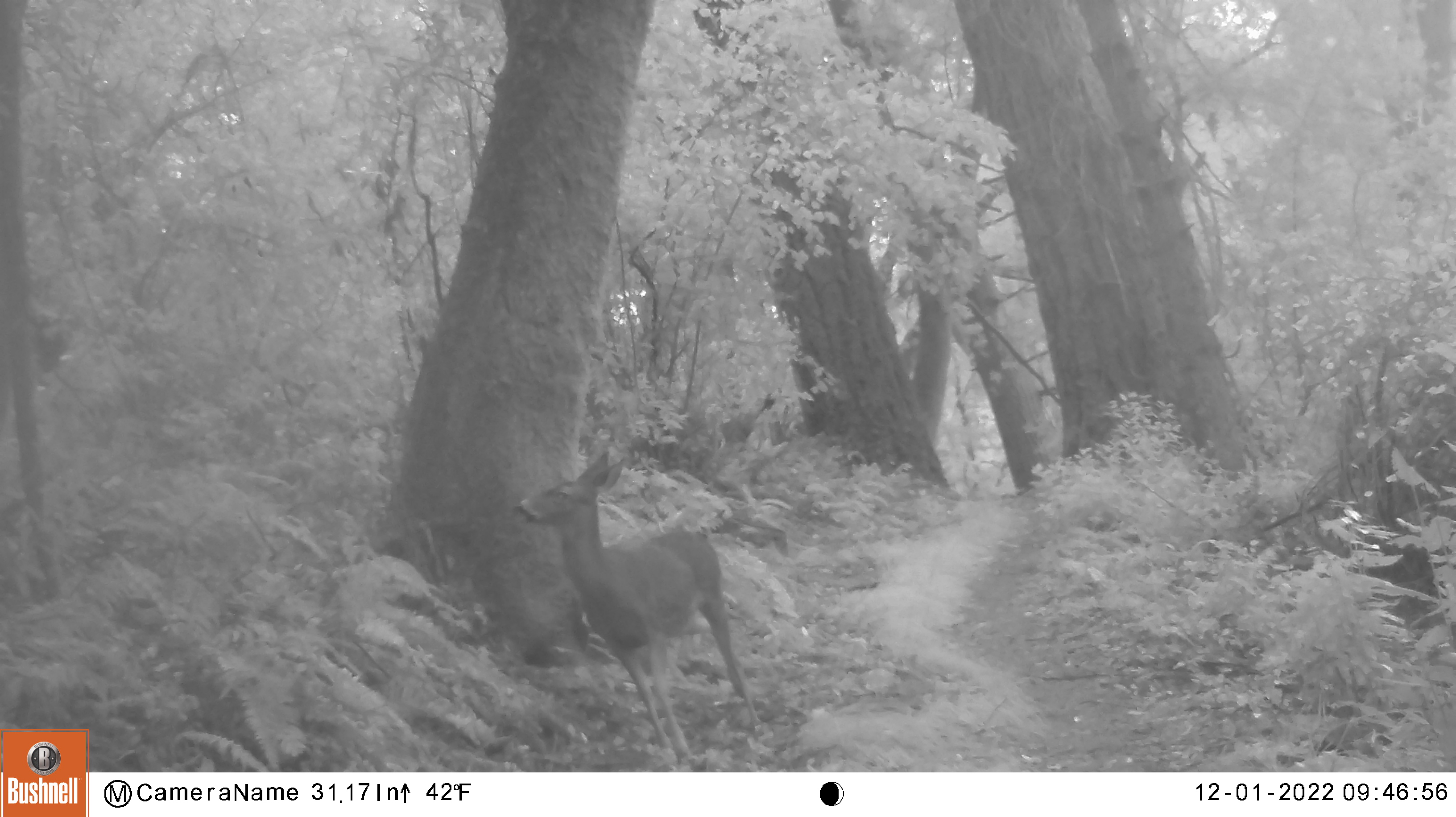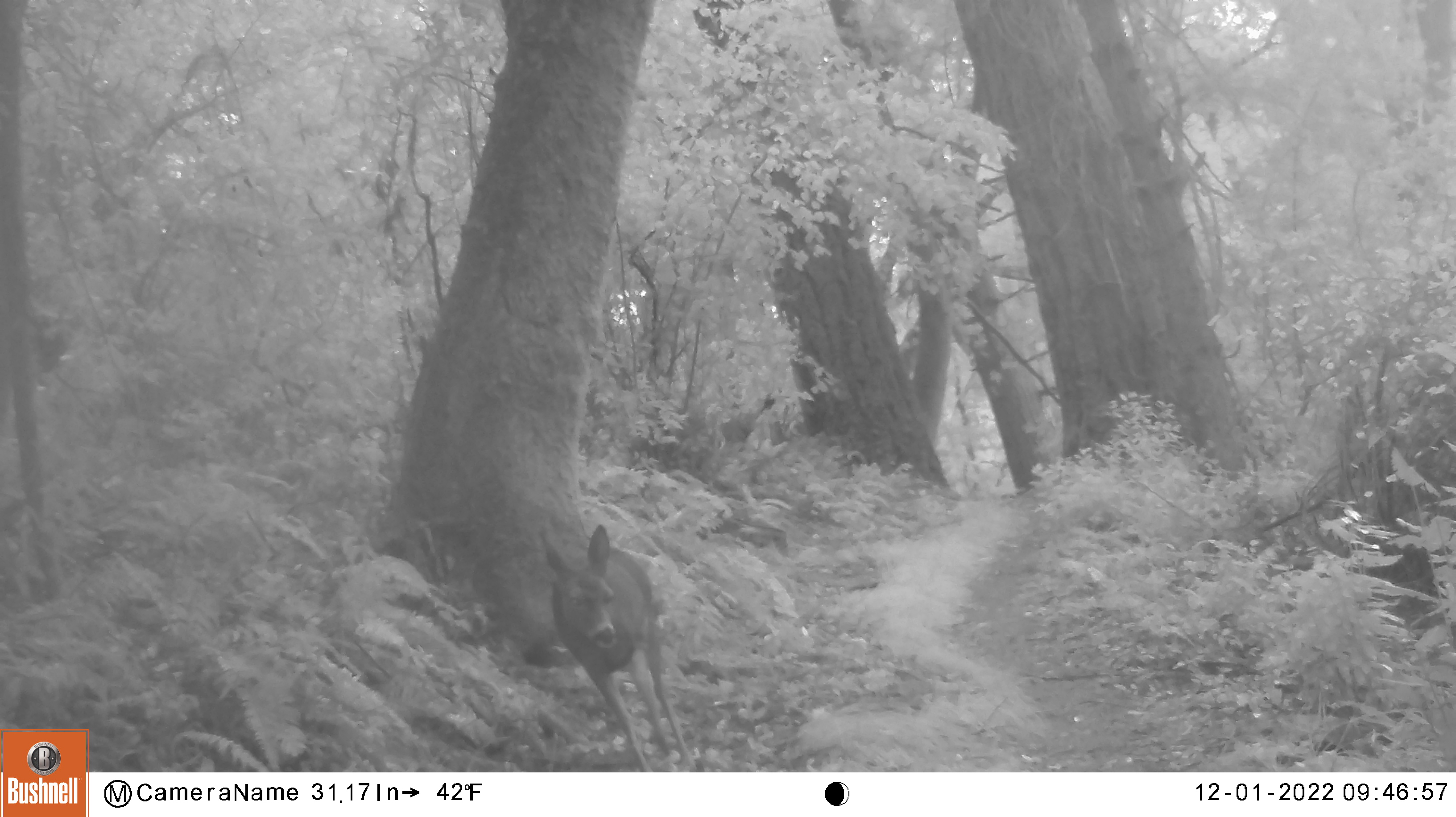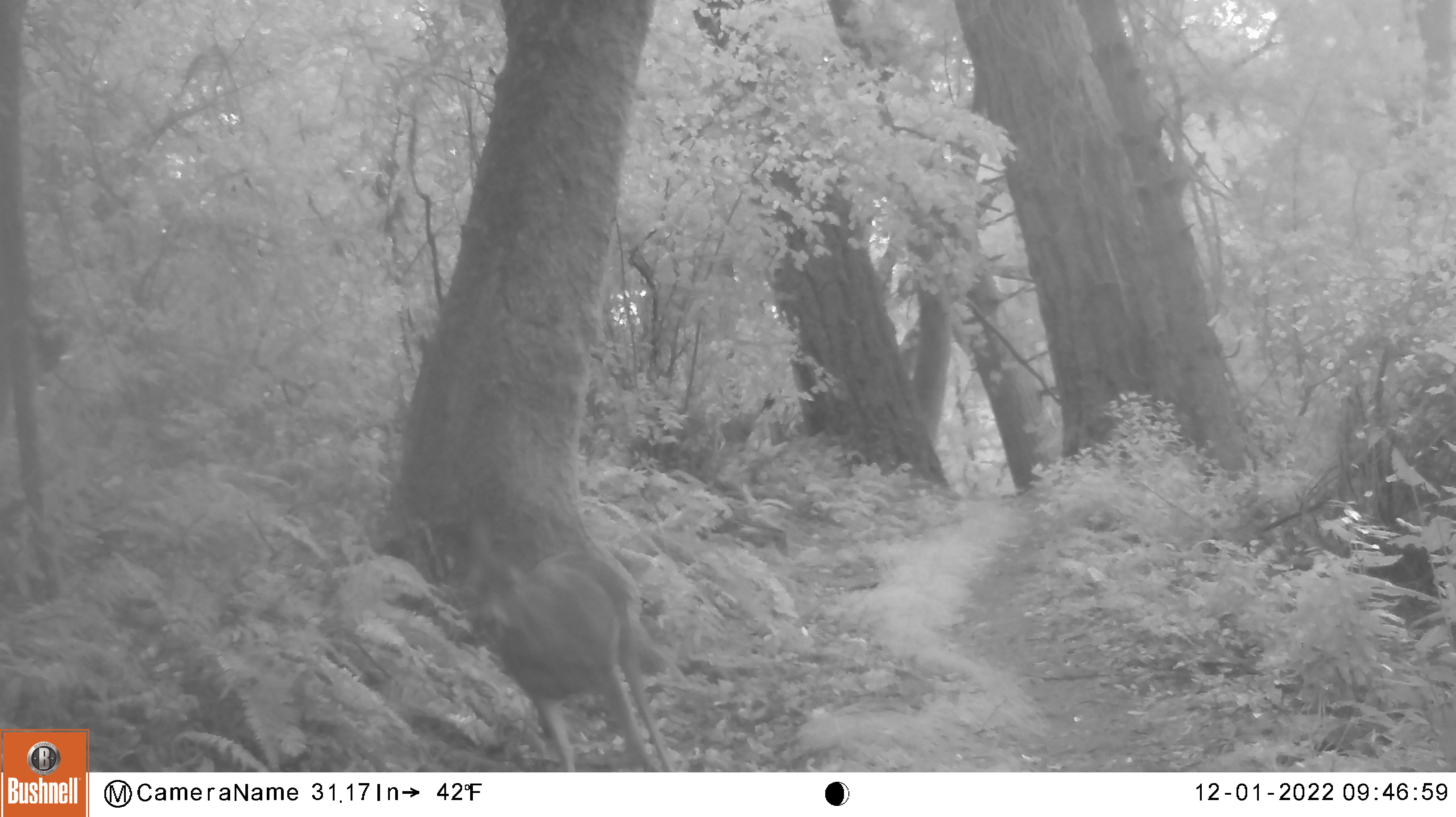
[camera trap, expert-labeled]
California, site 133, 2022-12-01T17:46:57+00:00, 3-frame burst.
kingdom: Animalia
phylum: Chordata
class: Mammalia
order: Artiodactyla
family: Cervidae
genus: Odocoileus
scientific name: Odocoileus hemionus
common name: mule deer